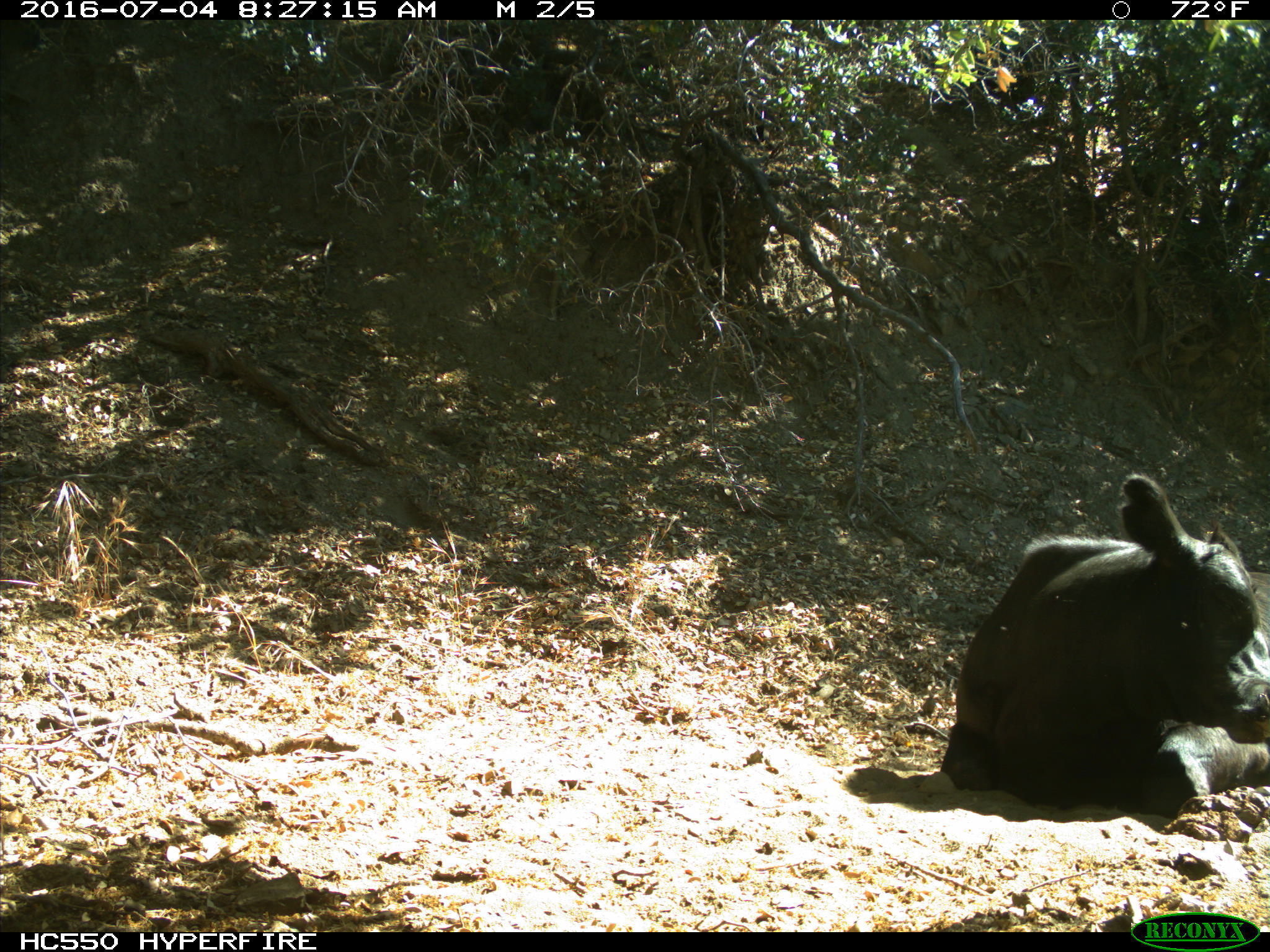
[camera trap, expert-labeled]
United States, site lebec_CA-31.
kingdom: Animalia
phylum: Chordata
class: Mammalia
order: Artiodactyla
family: Bovidae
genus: Bos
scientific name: Bos taurus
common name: domestic cow